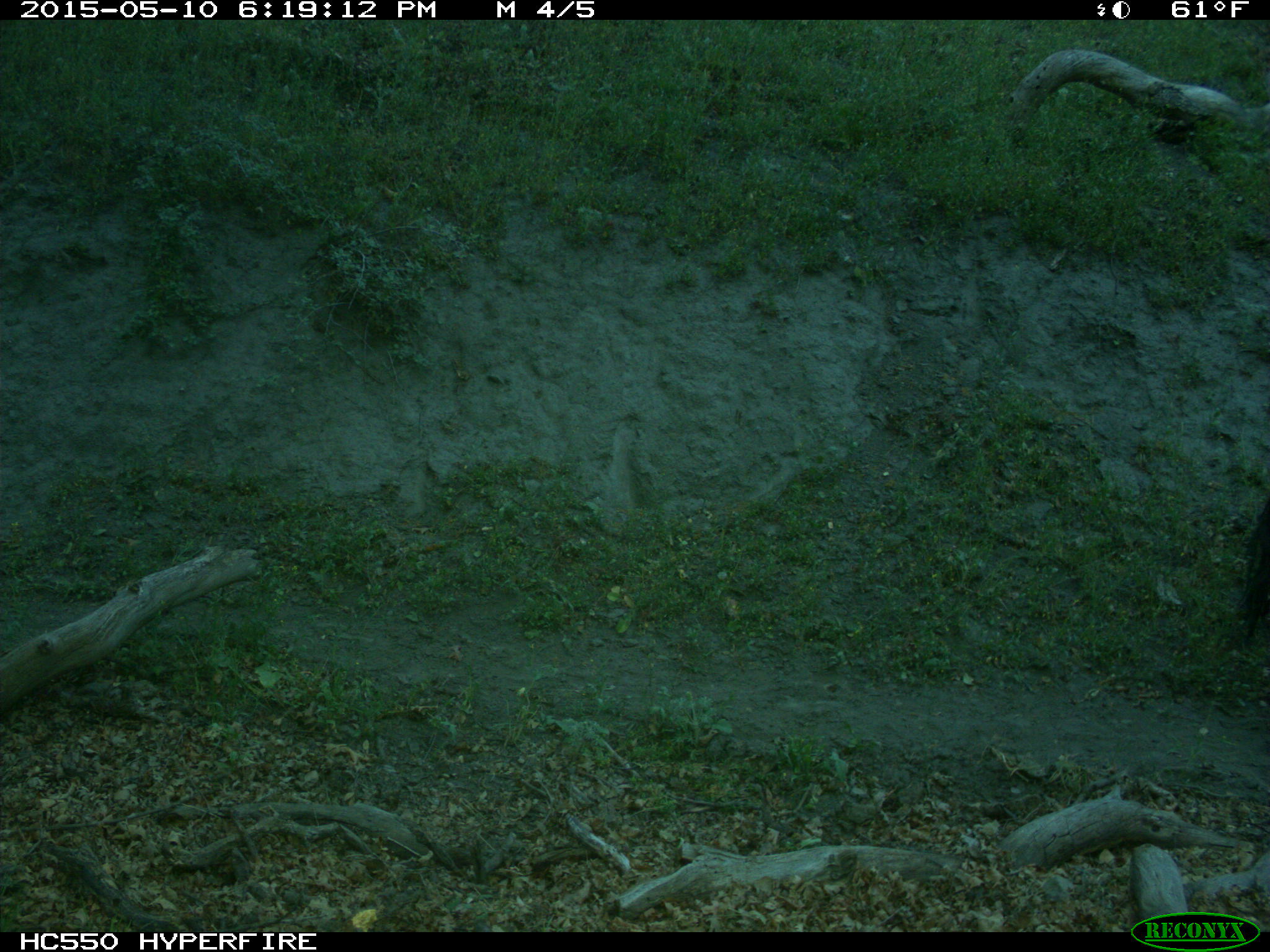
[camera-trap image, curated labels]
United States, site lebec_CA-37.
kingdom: Animalia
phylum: Chordata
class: Mammalia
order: Artiodactyla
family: Bovidae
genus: Bos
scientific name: Bos taurus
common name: domestic cow